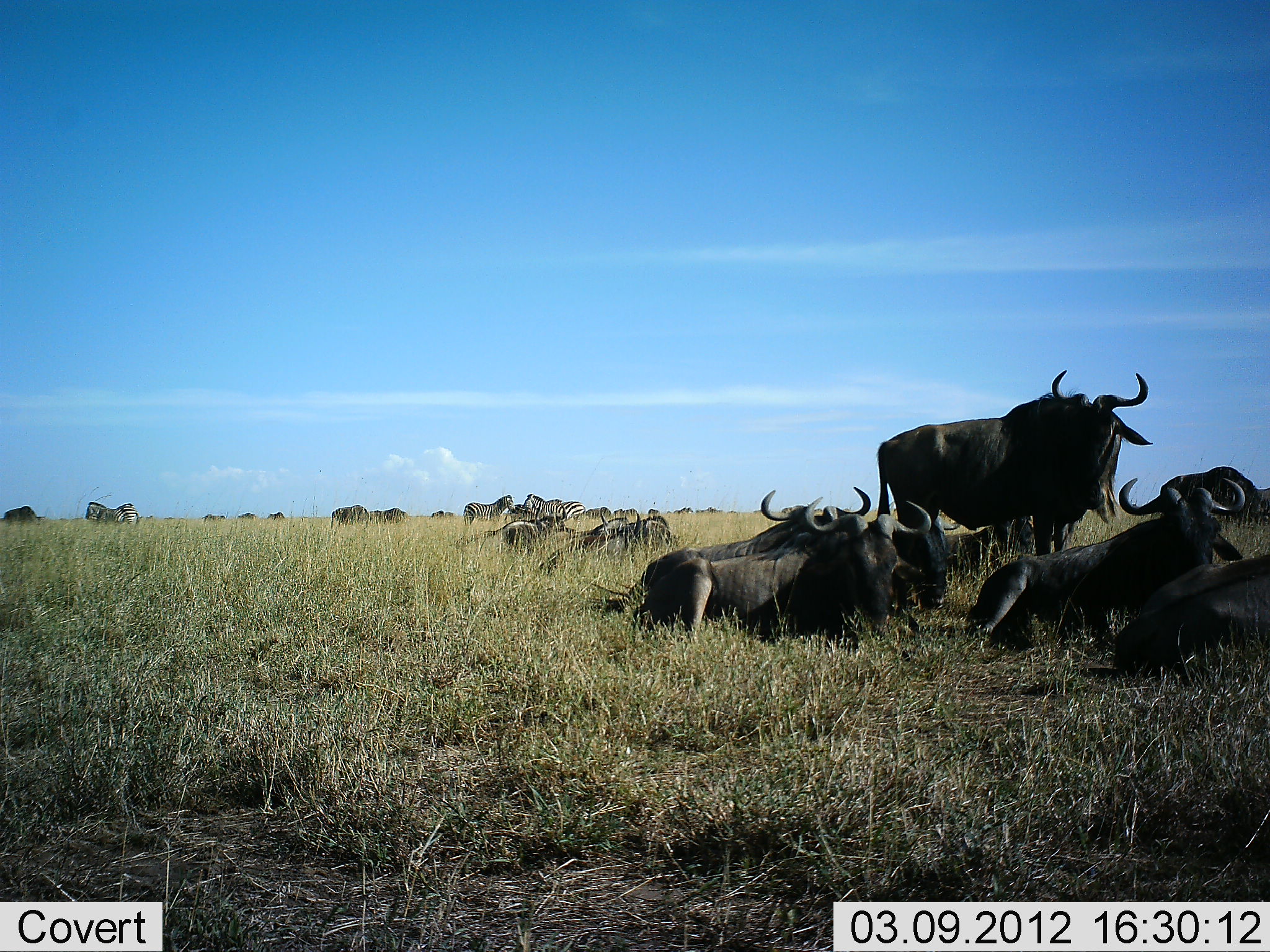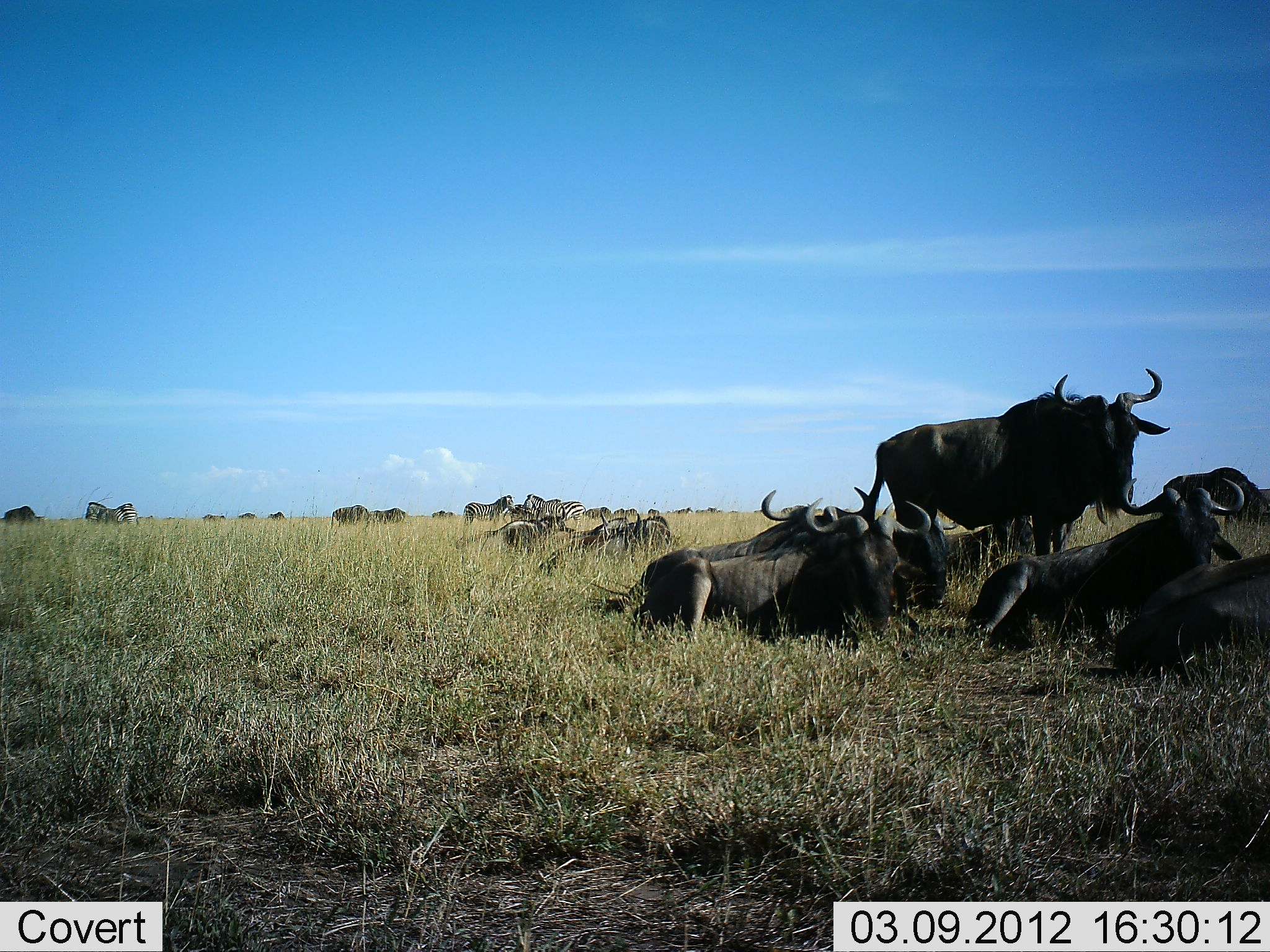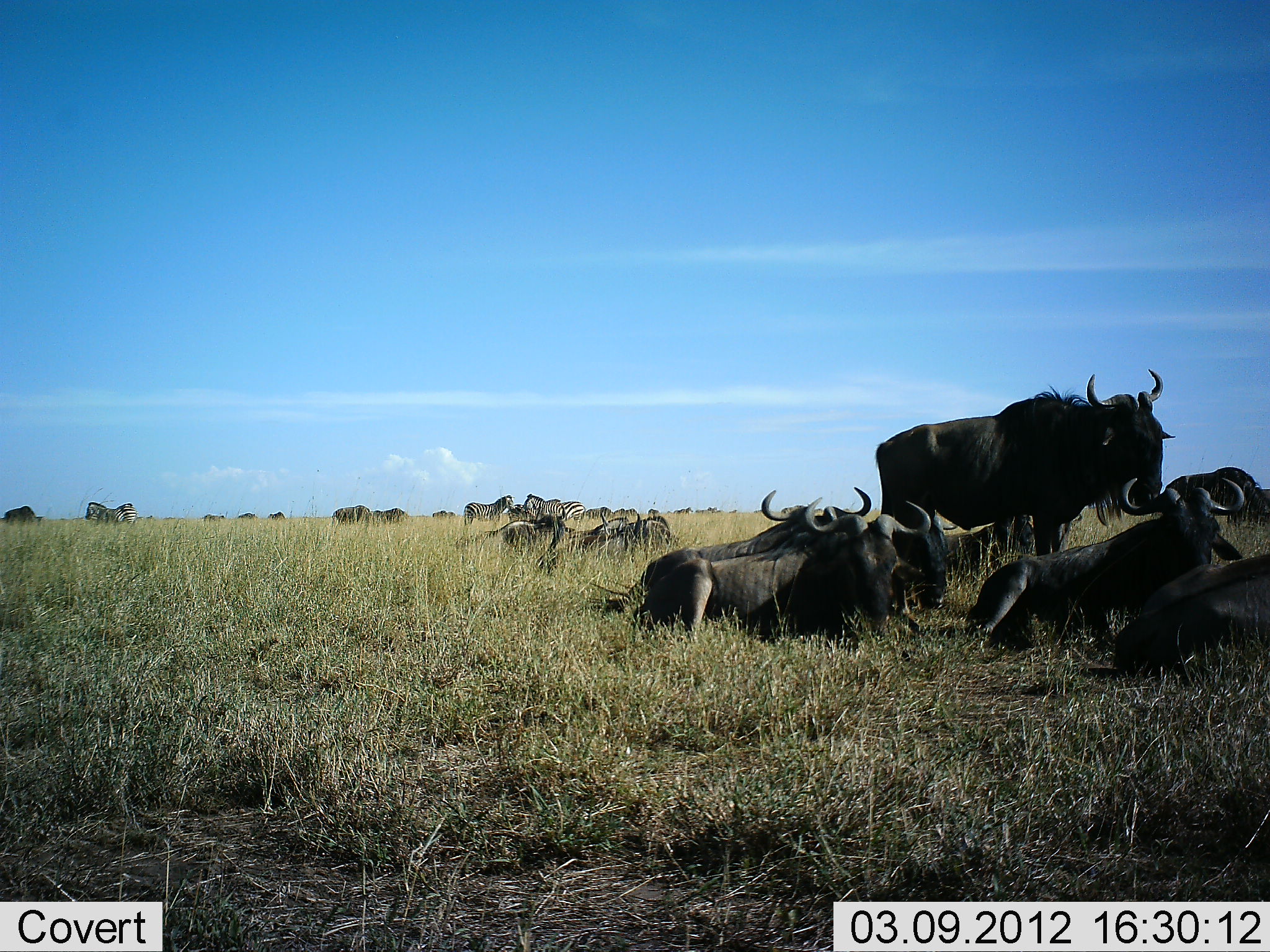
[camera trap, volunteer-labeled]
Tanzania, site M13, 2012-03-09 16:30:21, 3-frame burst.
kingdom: Animalia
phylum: Chordata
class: Mammalia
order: Artiodactyla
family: Bovidae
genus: Connochaetes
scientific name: Connochaetes taurinus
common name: blue wildebeest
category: wildebeest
Wildebeest (blue wildebeest) (Connochaetes taurinus), count 11-50. Behavior (volunteer vote fractions): standing 73%, resting 100%, moving 5%, interacting 5%. Young present (vote fraction): 0%. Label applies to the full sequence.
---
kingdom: Animalia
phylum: Chordata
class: Mammalia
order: Perissodactyla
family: Equidae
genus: Equus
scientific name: Equus quagga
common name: plains zebra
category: zebra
Zebra (plains zebra) (Equus quagga), count 4. Behavior (volunteer vote fractions): standing 94%, resting 12%, moving 0%, interacting 0%. Young present (vote fraction): 0%. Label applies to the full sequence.